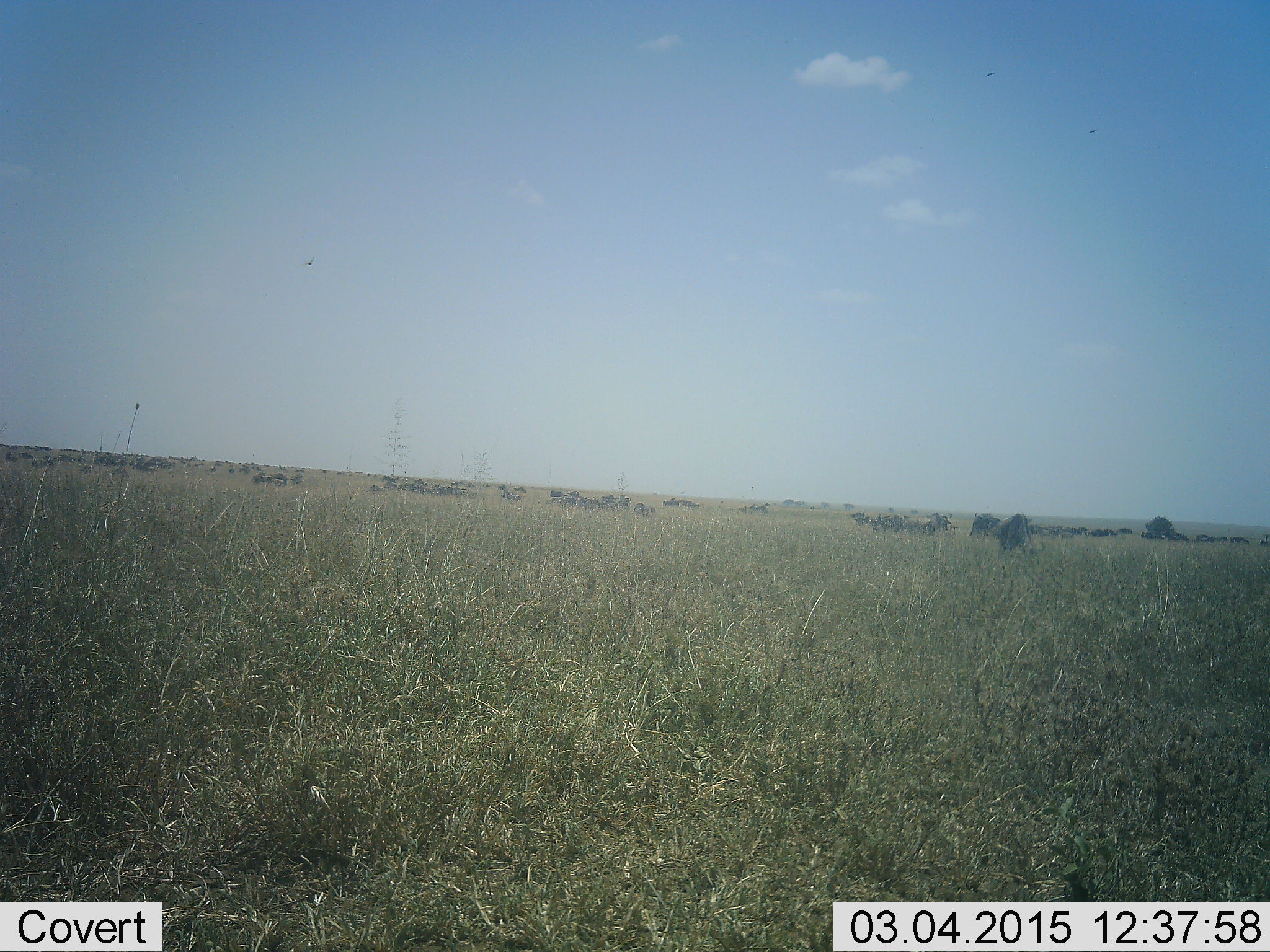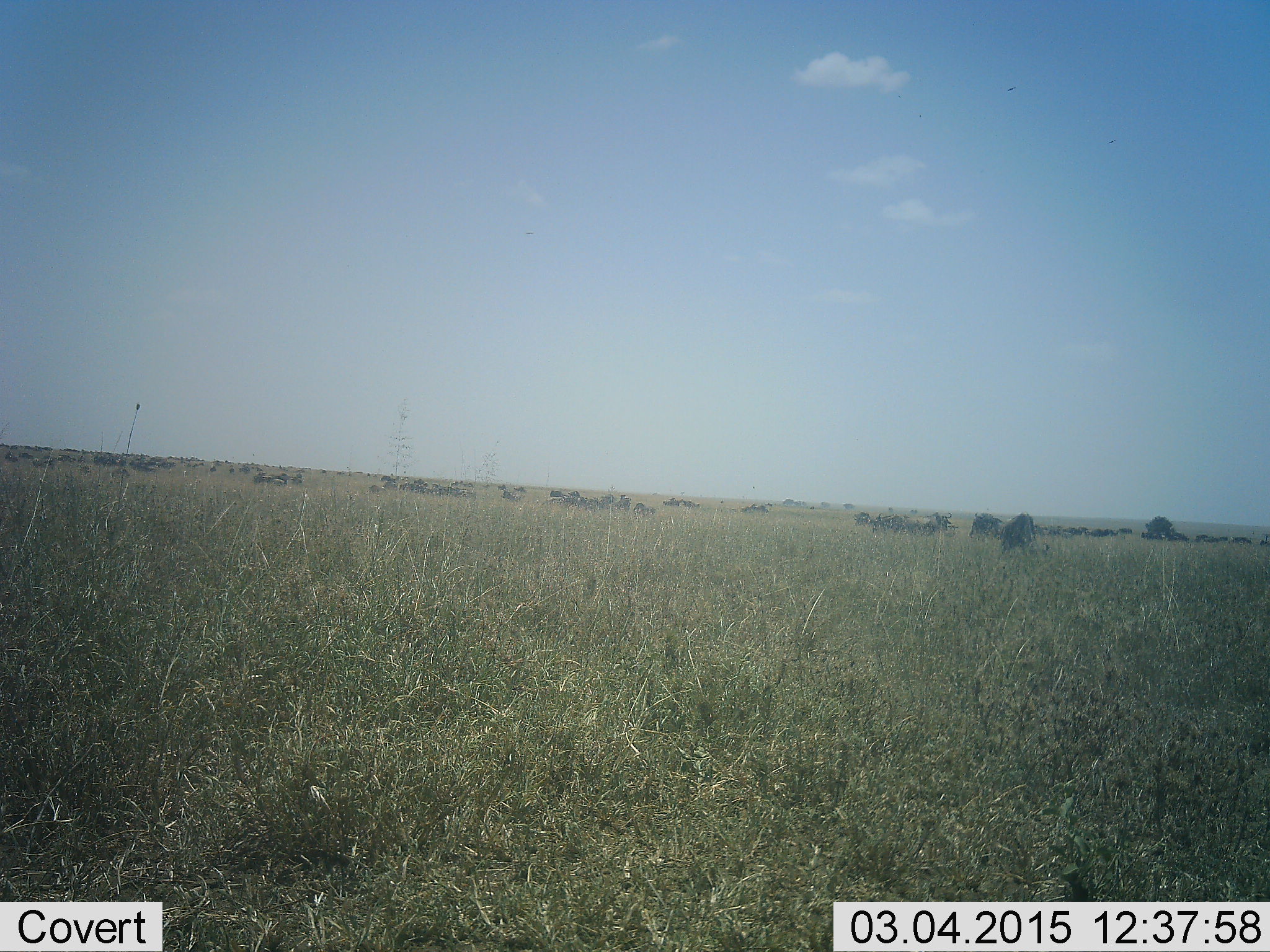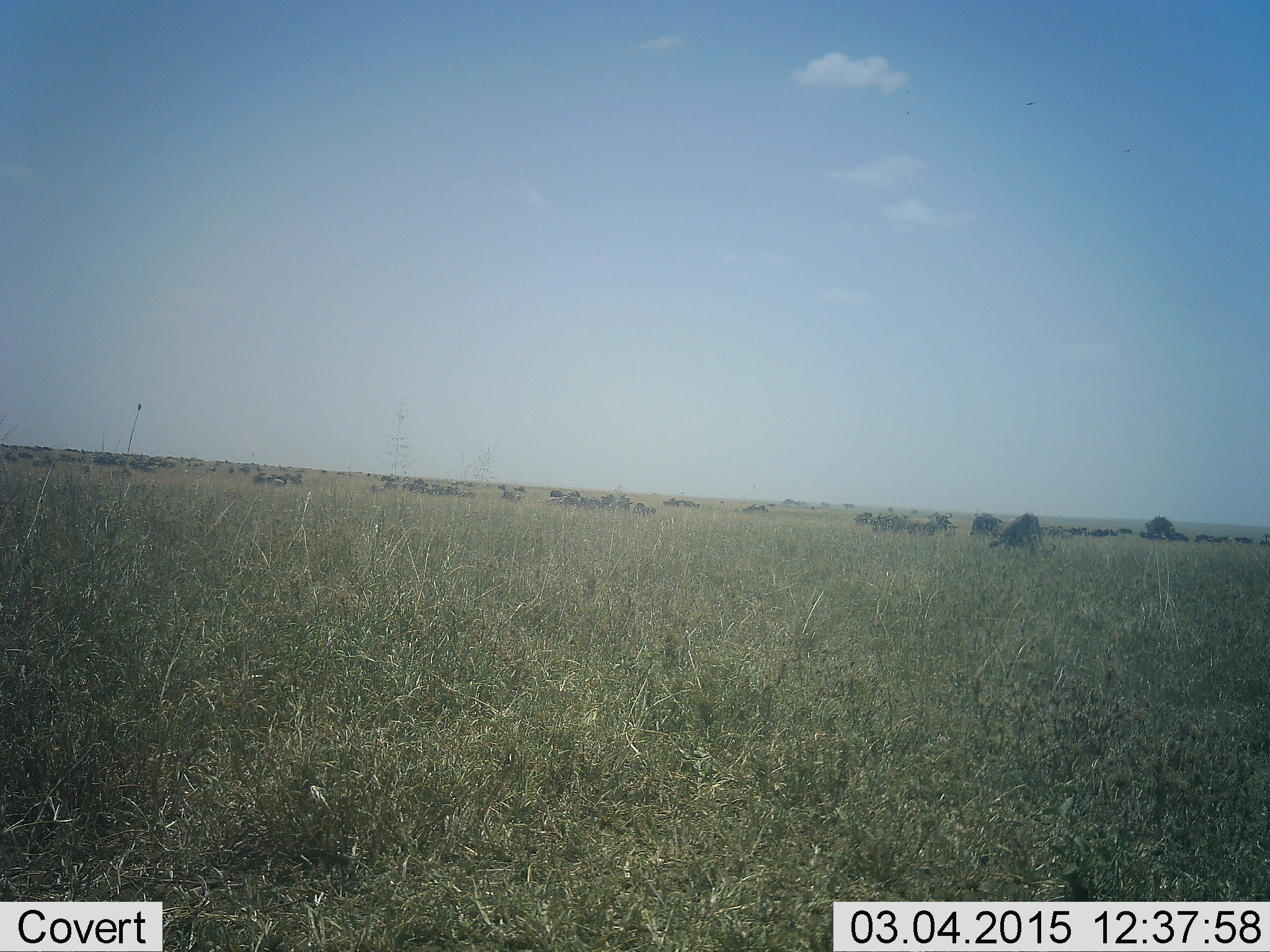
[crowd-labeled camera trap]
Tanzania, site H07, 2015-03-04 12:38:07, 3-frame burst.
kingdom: Animalia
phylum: Chordata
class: Mammalia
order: Artiodactyla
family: Bovidae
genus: Connochaetes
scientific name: Connochaetes taurinus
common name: blue wildebeest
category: wildebeest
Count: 11-50.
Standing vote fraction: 40%.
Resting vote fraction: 10%.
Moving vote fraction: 50%.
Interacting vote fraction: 0%.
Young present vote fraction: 0%.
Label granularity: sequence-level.